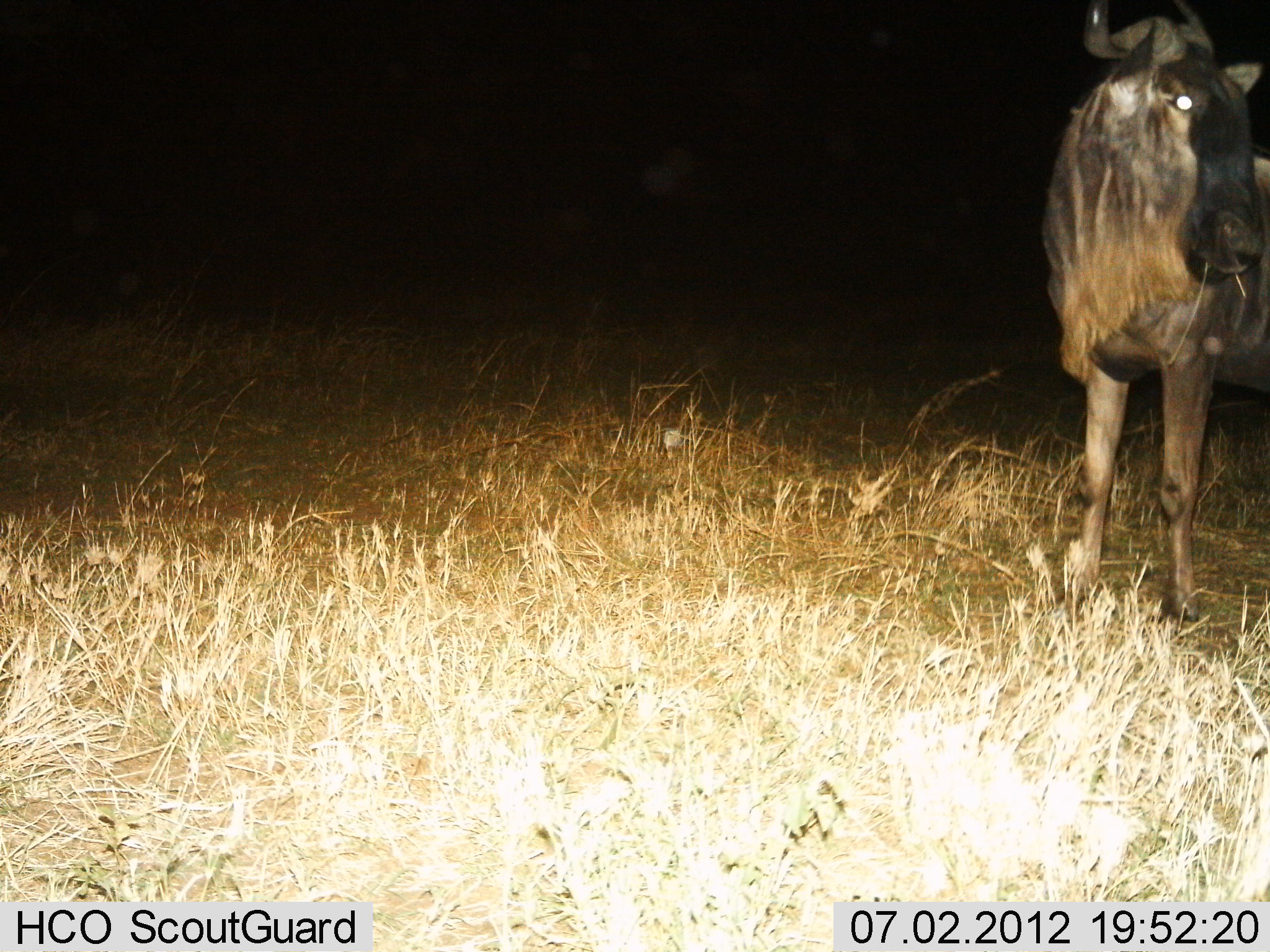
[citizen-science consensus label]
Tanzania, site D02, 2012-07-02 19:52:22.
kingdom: Animalia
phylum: Chordata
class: Mammalia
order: Artiodactyla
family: Bovidae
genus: Connochaetes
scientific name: Connochaetes taurinus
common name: blue wildebeest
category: wildebeest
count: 1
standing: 80%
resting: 0%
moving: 0%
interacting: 0%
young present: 0%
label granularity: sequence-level